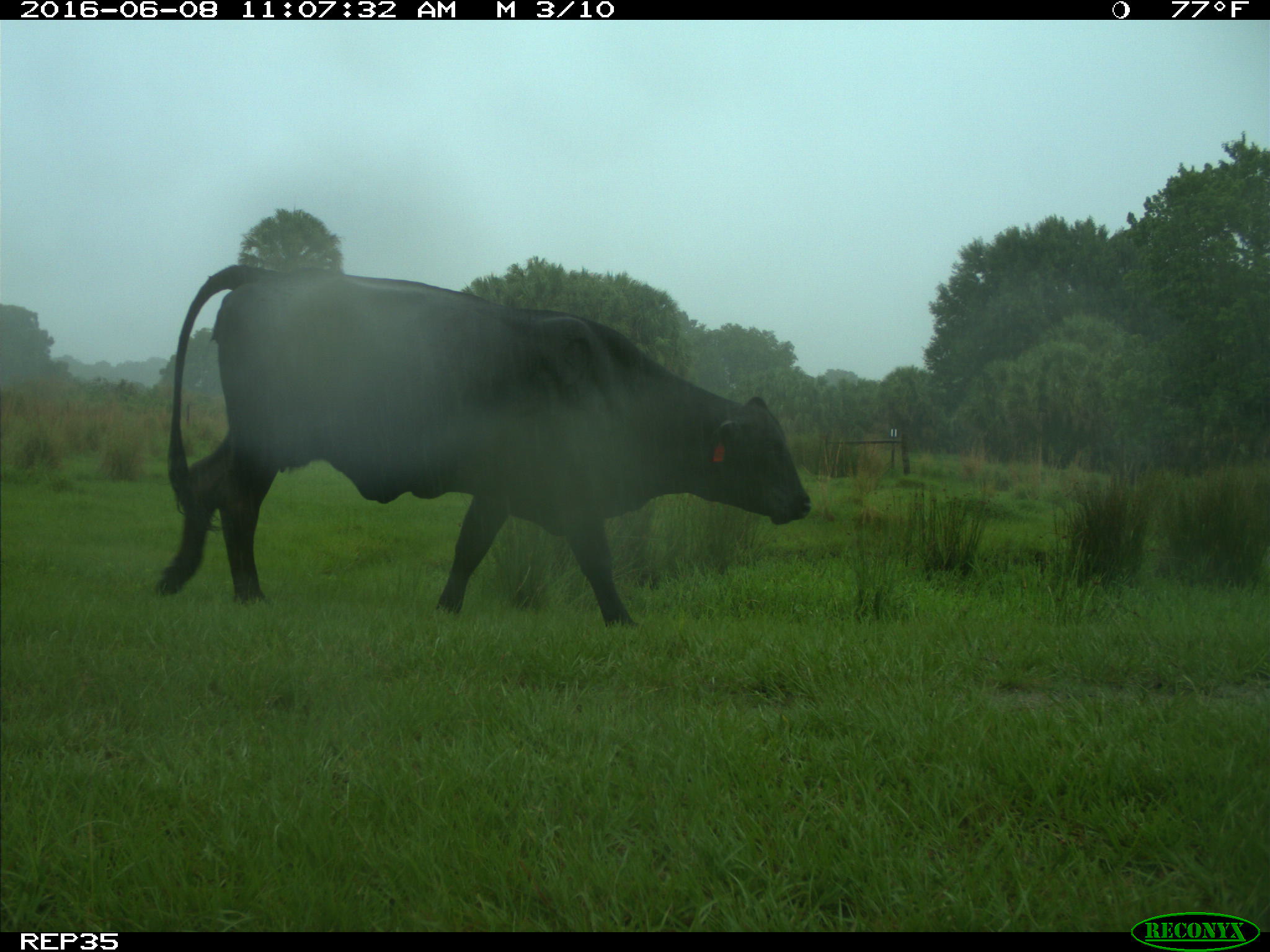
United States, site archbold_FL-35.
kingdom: Animalia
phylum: Chordata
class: Mammalia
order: Artiodactyla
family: Bovidae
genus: Bos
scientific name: Bos taurus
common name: domestic cow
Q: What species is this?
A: Bos taurus (domestic cow).